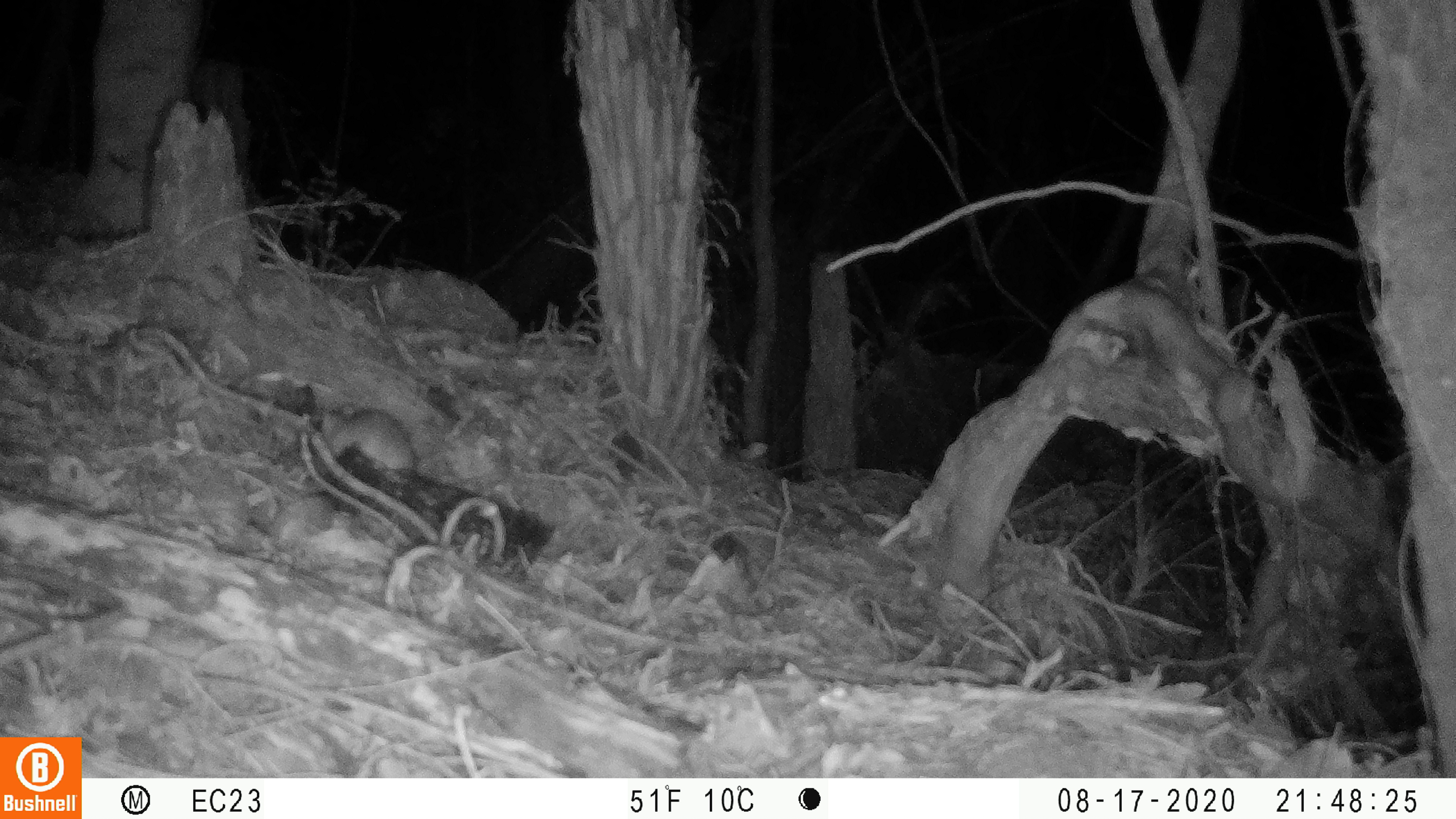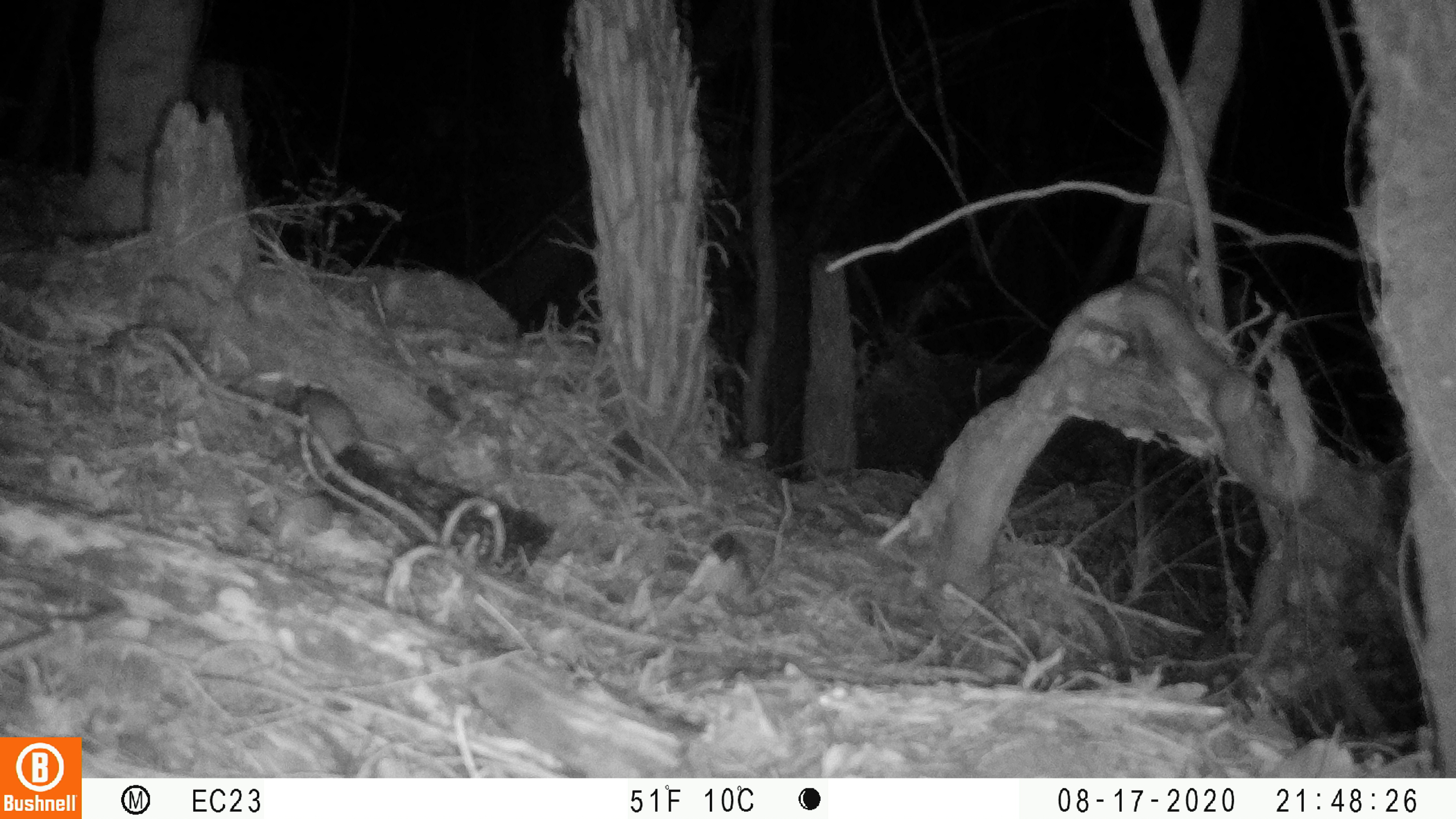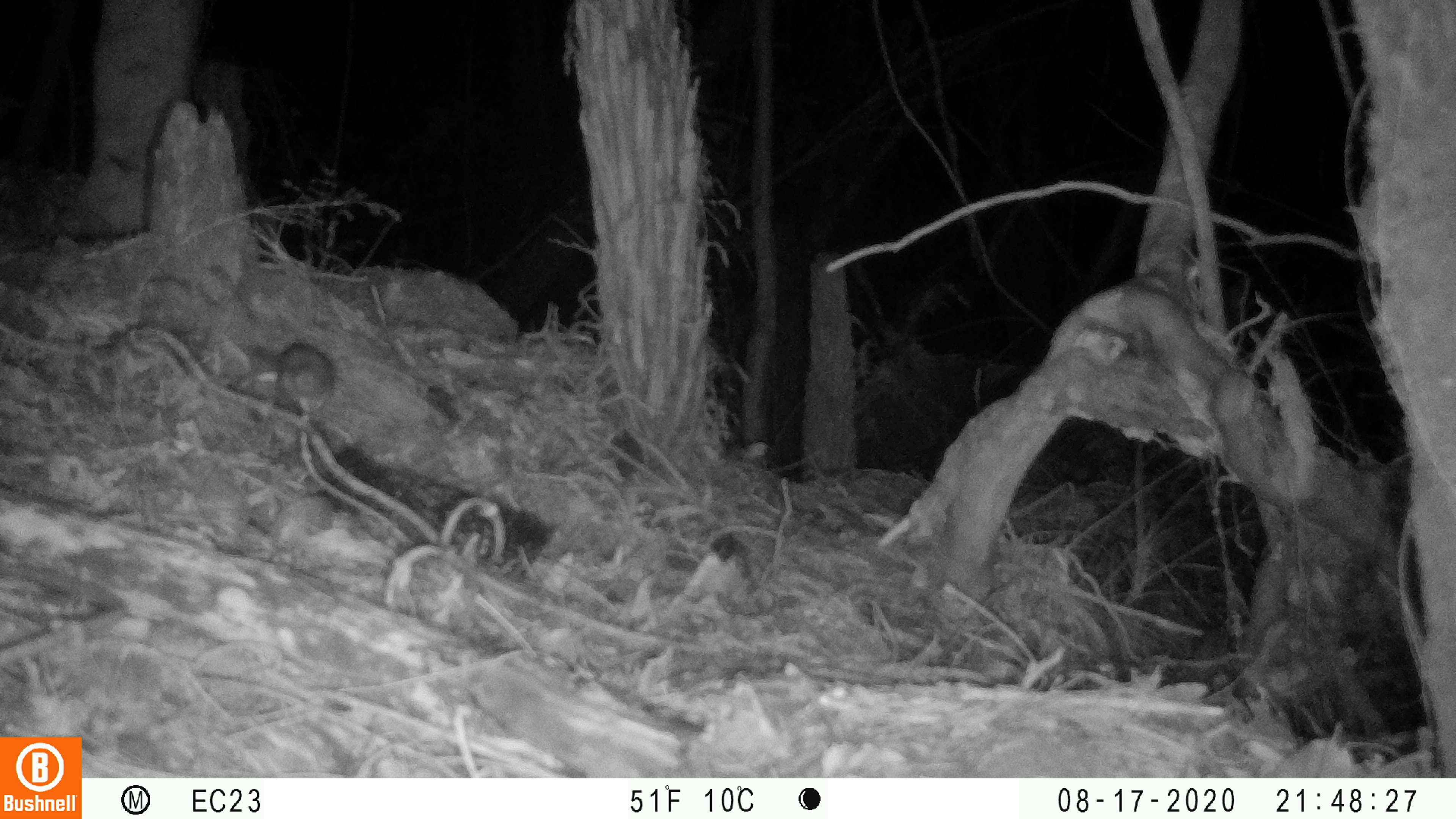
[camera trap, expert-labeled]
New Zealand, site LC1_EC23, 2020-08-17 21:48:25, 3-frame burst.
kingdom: Animalia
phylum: Chordata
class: Mammalia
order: Rodentia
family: Muridae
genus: Rattus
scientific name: Rattus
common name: rat